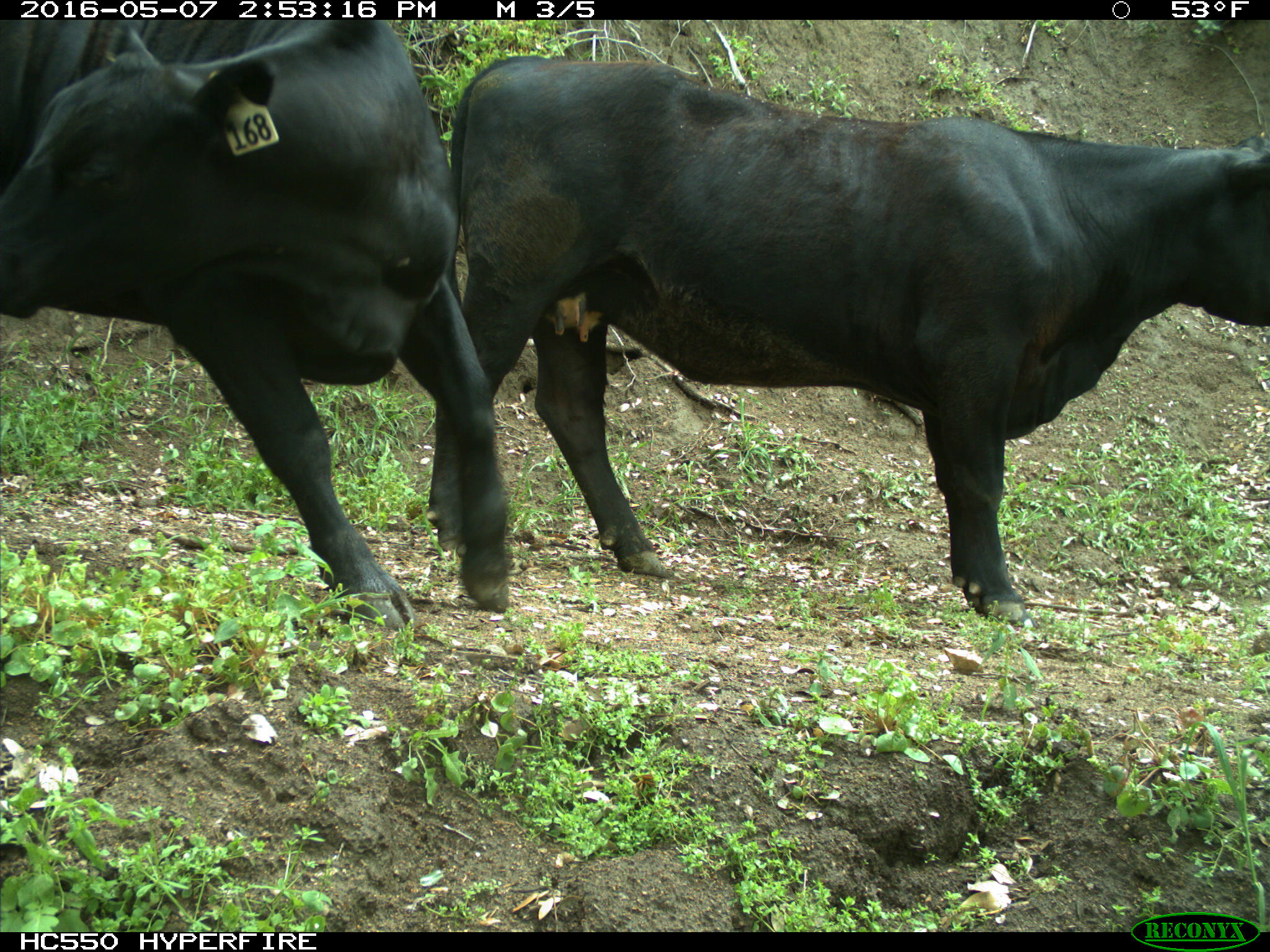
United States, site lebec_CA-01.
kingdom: Animalia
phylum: Chordata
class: Mammalia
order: Artiodactyla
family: Bovidae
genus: Bos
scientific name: Bos taurus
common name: domestic cow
Bos taurus (domestic cow).